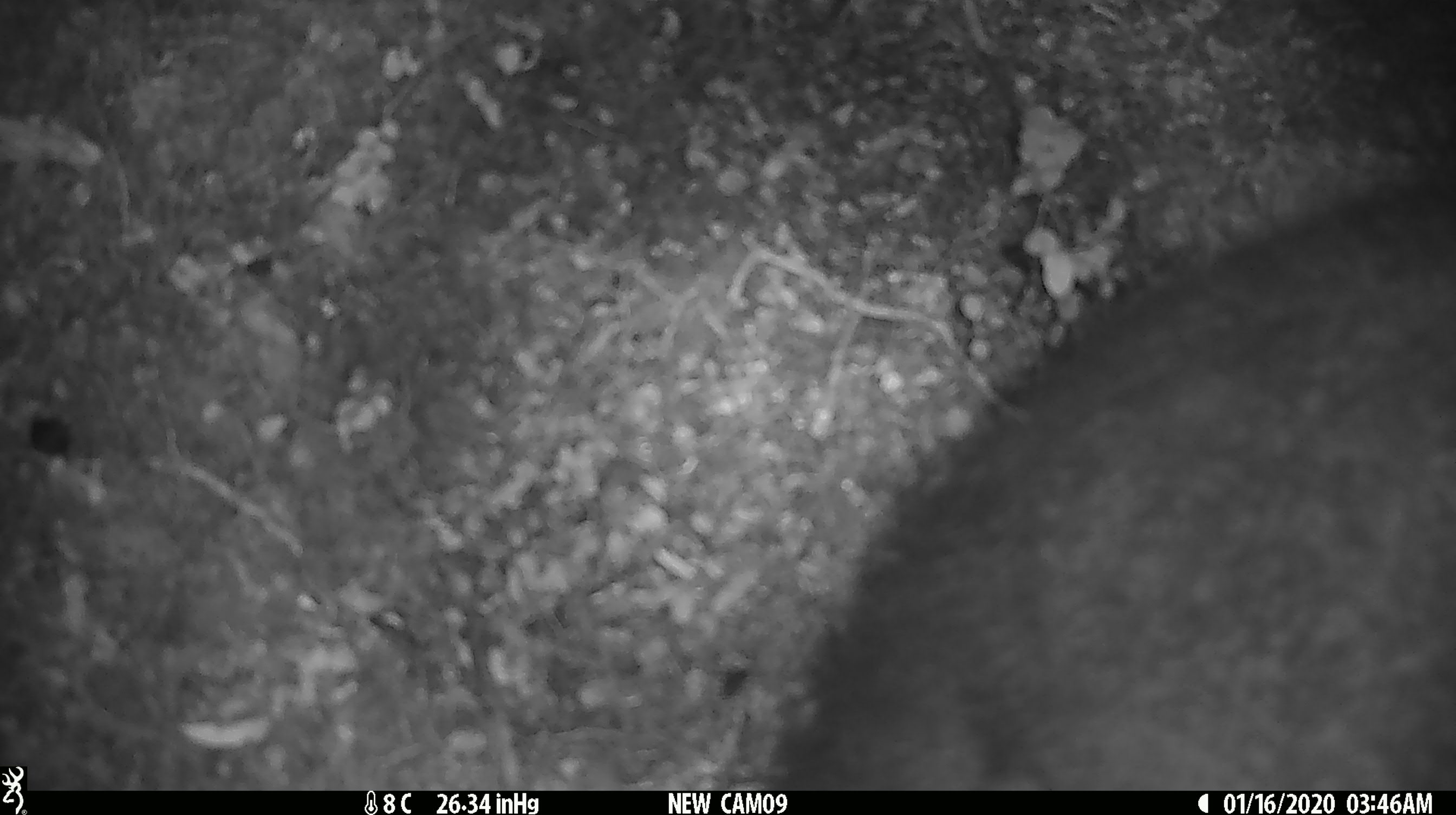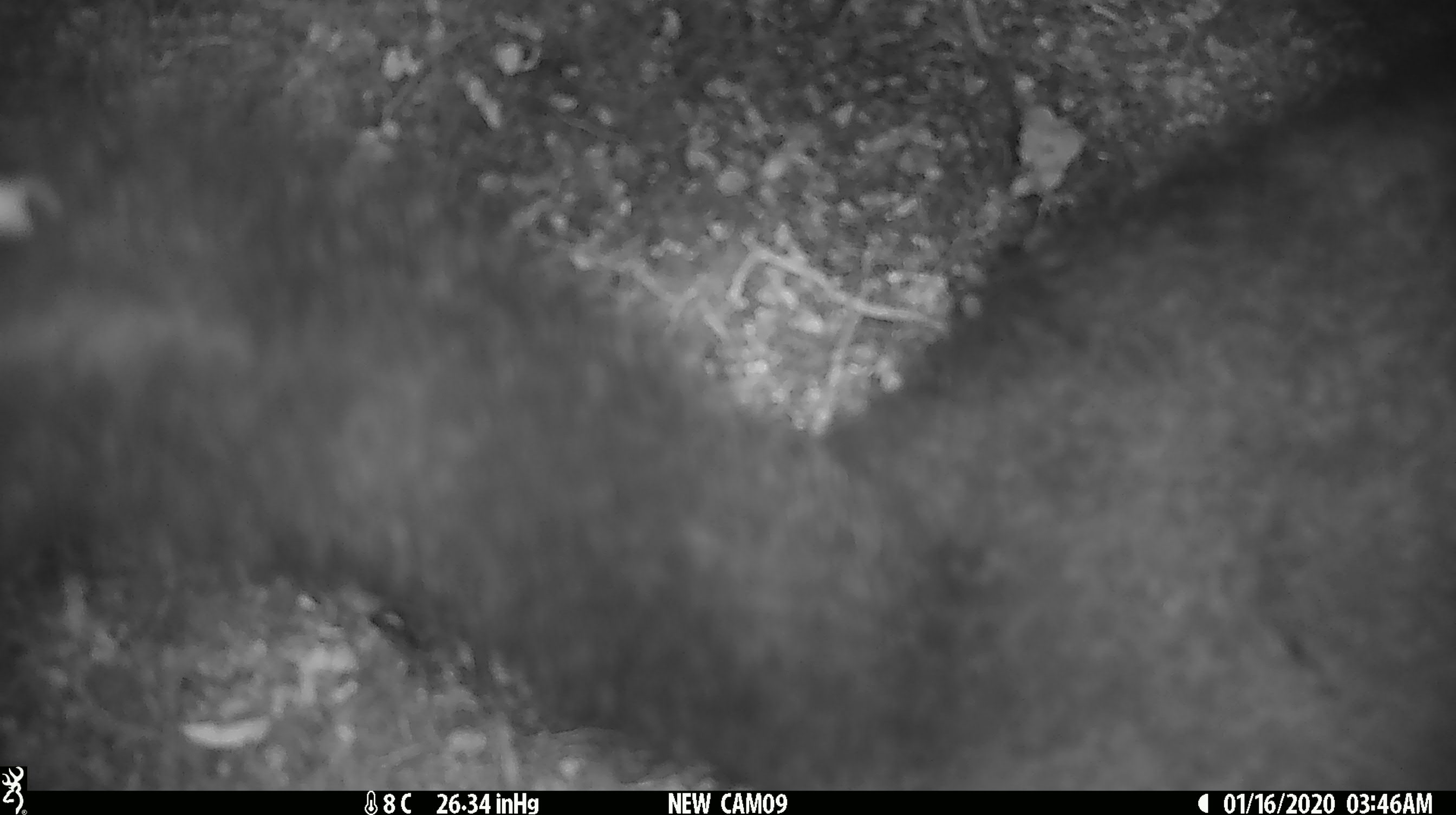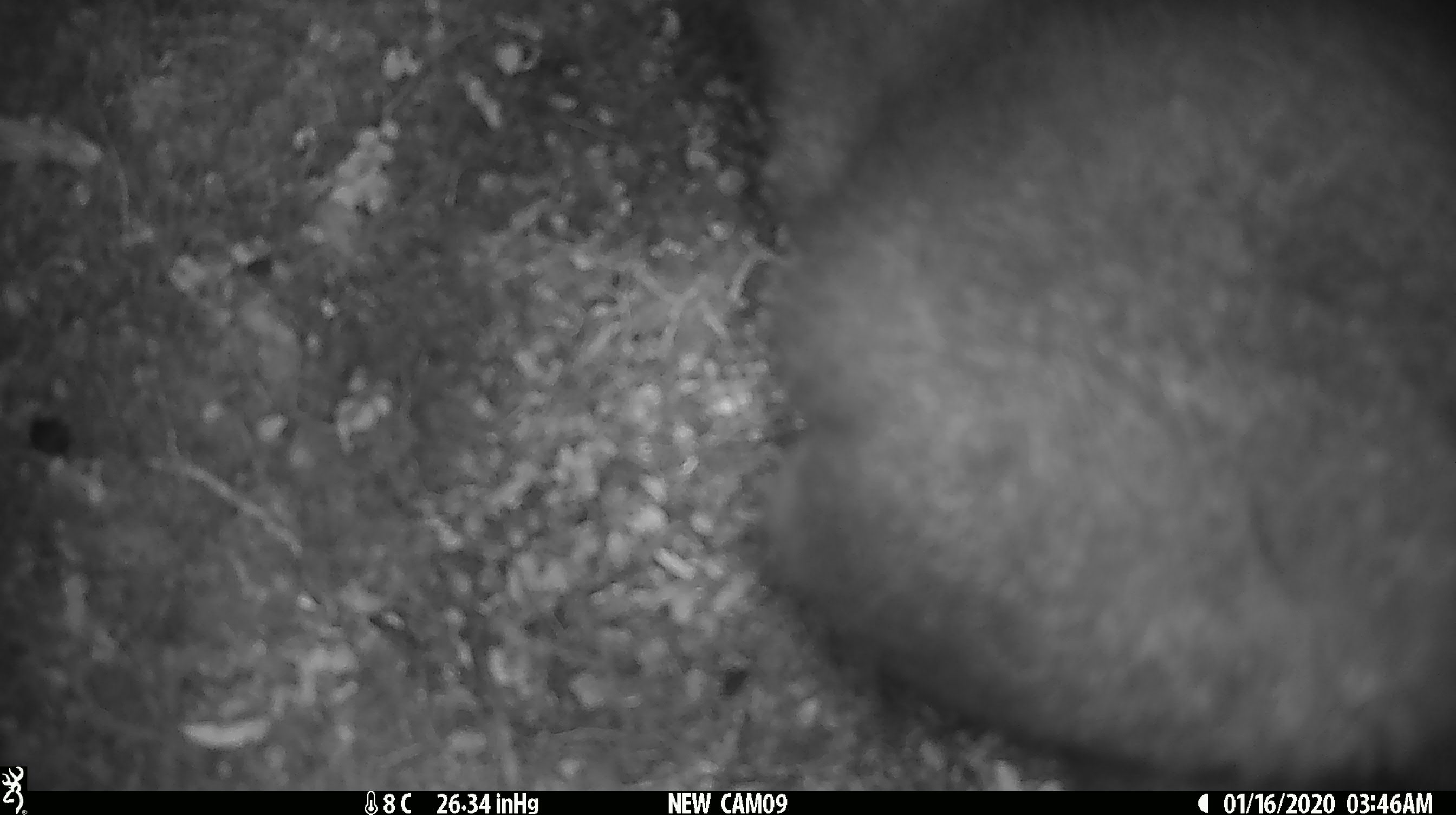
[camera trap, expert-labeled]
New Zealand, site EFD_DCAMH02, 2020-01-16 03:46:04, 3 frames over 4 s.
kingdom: Animalia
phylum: Chordata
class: Mammalia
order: Diprotodontia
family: Phalangeridae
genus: Trichosurus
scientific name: Trichosurus vulpecula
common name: common brushtail possum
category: possum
Possum (common brushtail possum) (Trichosurus vulpecula).